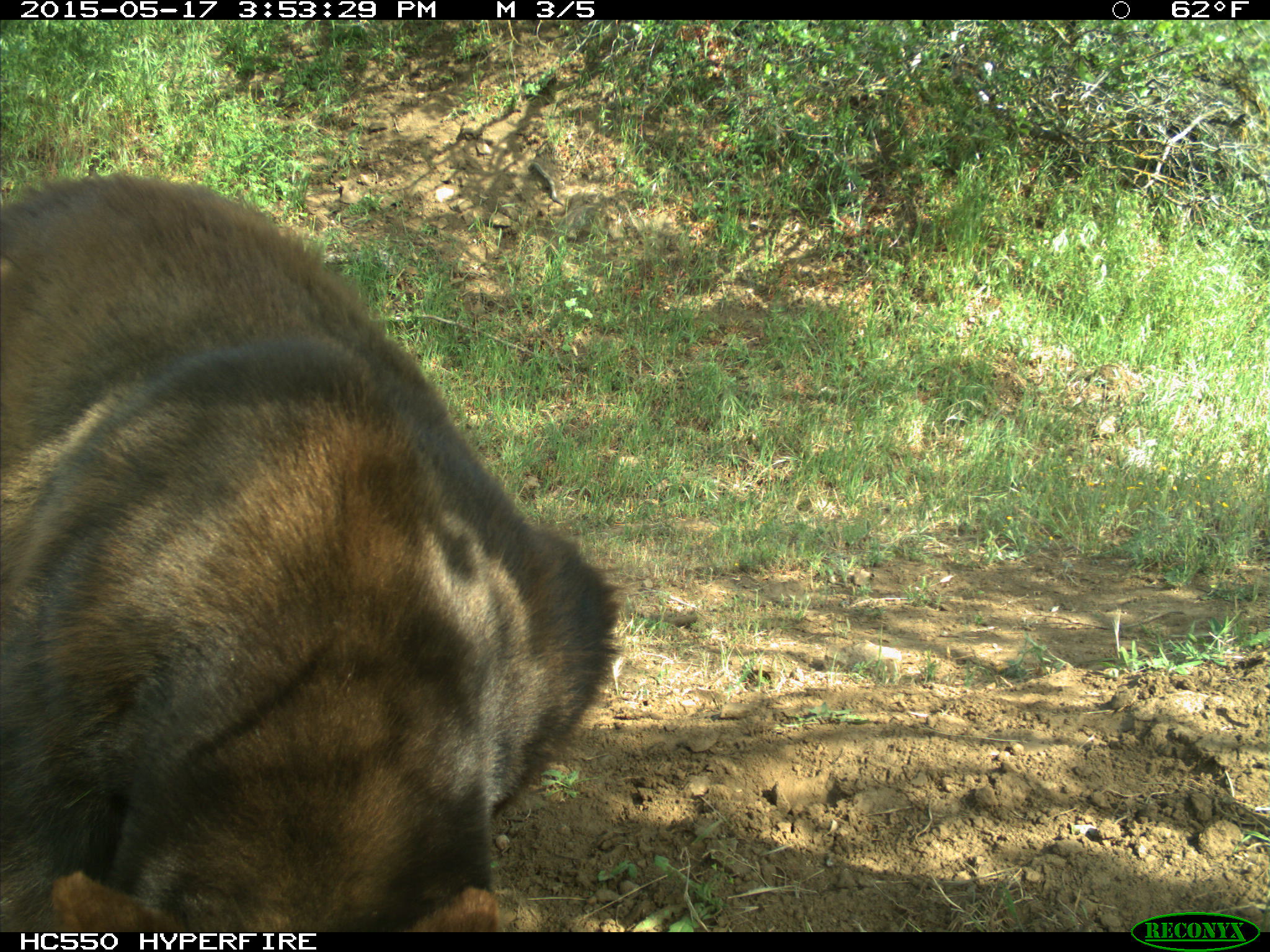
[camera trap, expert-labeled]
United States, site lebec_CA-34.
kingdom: Animalia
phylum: Chordata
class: Mammalia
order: Carnivora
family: Ursidae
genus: Ursus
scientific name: Ursus americanus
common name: american black bear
Ursus americanus (american black bear).